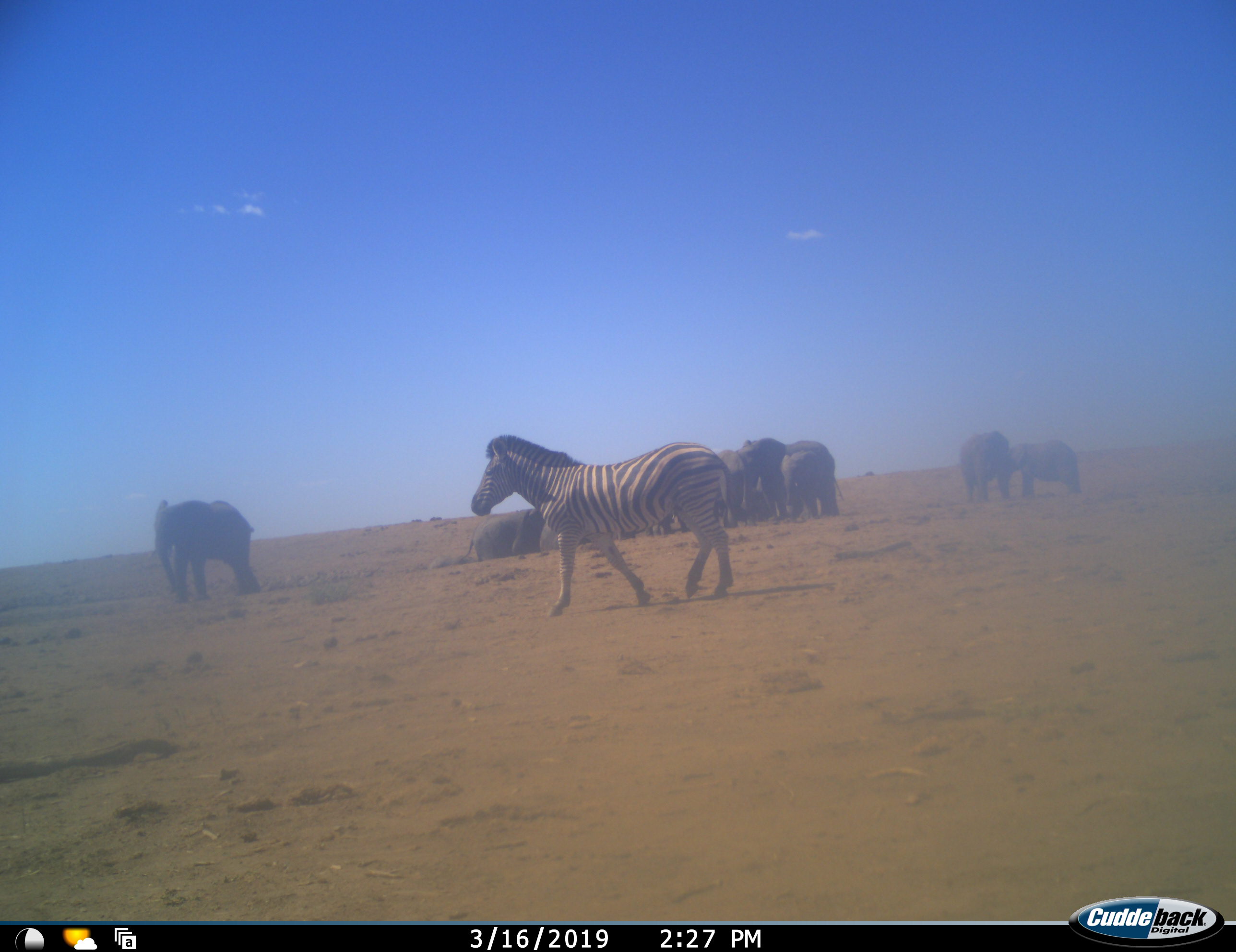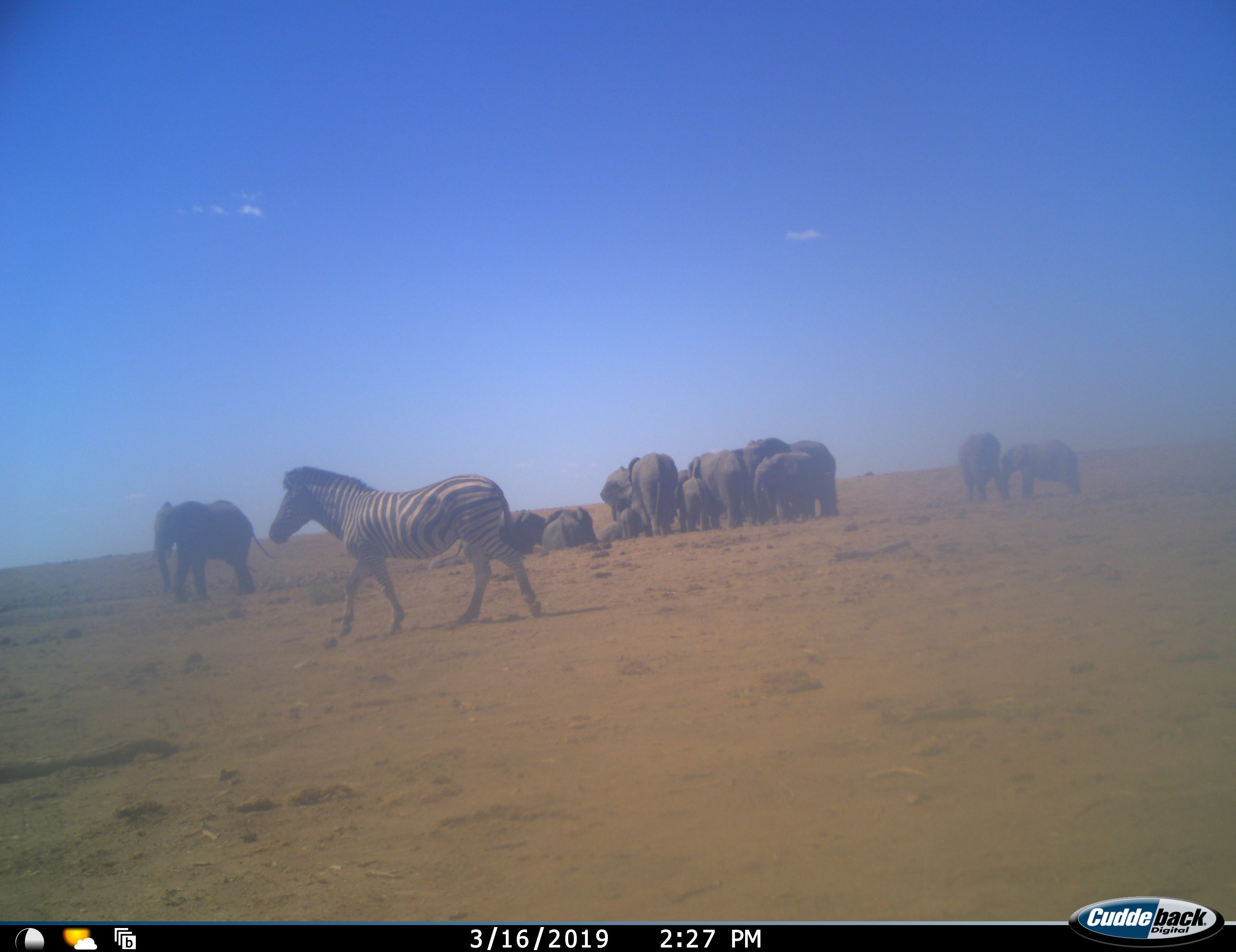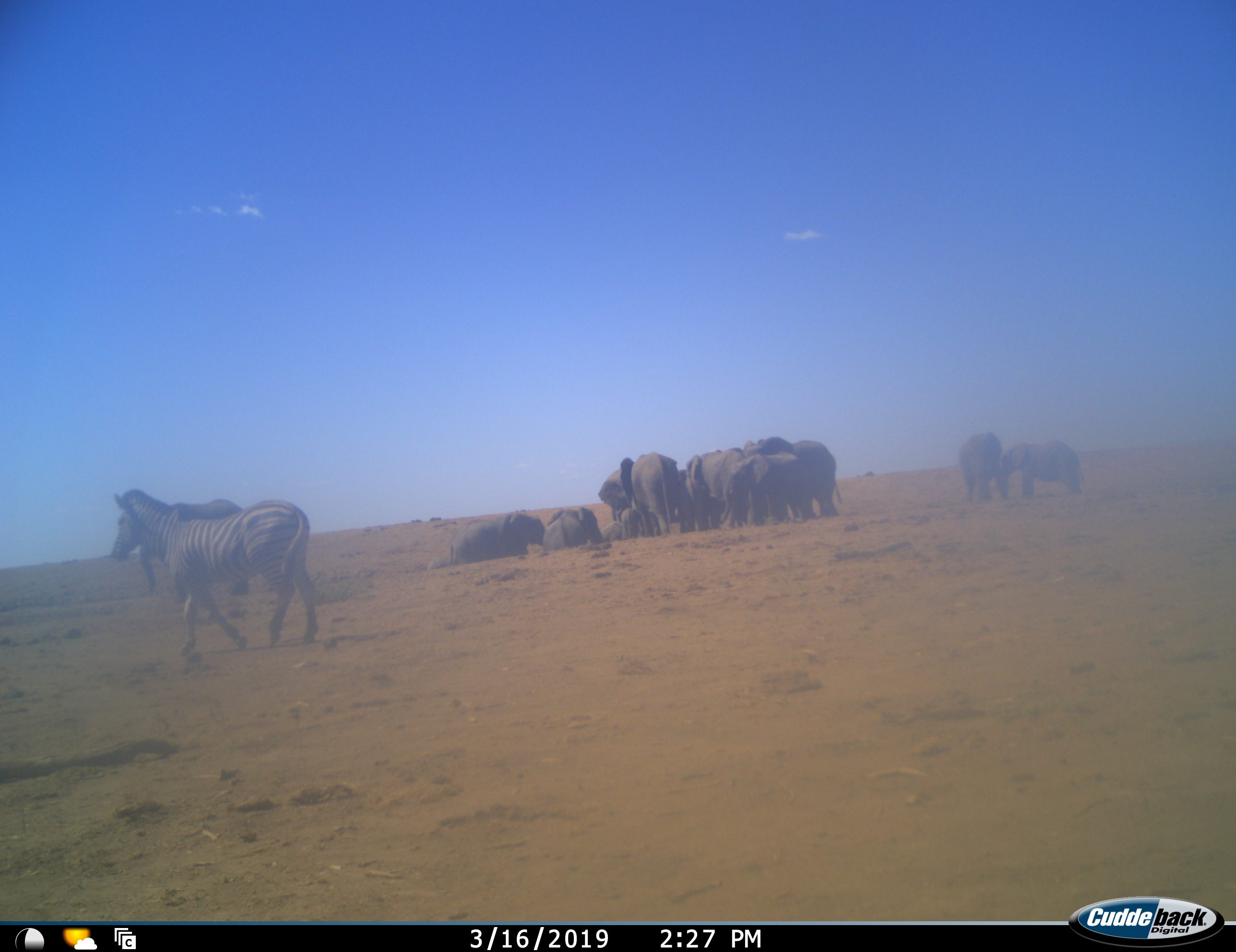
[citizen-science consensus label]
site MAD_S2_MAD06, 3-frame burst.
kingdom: Animalia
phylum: Chordata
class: Mammalia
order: Proboscidea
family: Elephantidae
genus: Loxodonta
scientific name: Loxodonta africana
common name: african bush elephant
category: elephant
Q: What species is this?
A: Elephant (african bush elephant) (Loxodonta africana).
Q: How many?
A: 11-50.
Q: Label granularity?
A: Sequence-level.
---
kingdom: Animalia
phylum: Chordata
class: Mammalia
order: Perissodactyla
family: Equidae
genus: Equus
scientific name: Equus quagga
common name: plains zebra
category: zebraplains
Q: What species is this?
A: Zebraplains (plains zebra) (Equus quagga).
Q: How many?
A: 1.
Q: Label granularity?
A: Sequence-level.